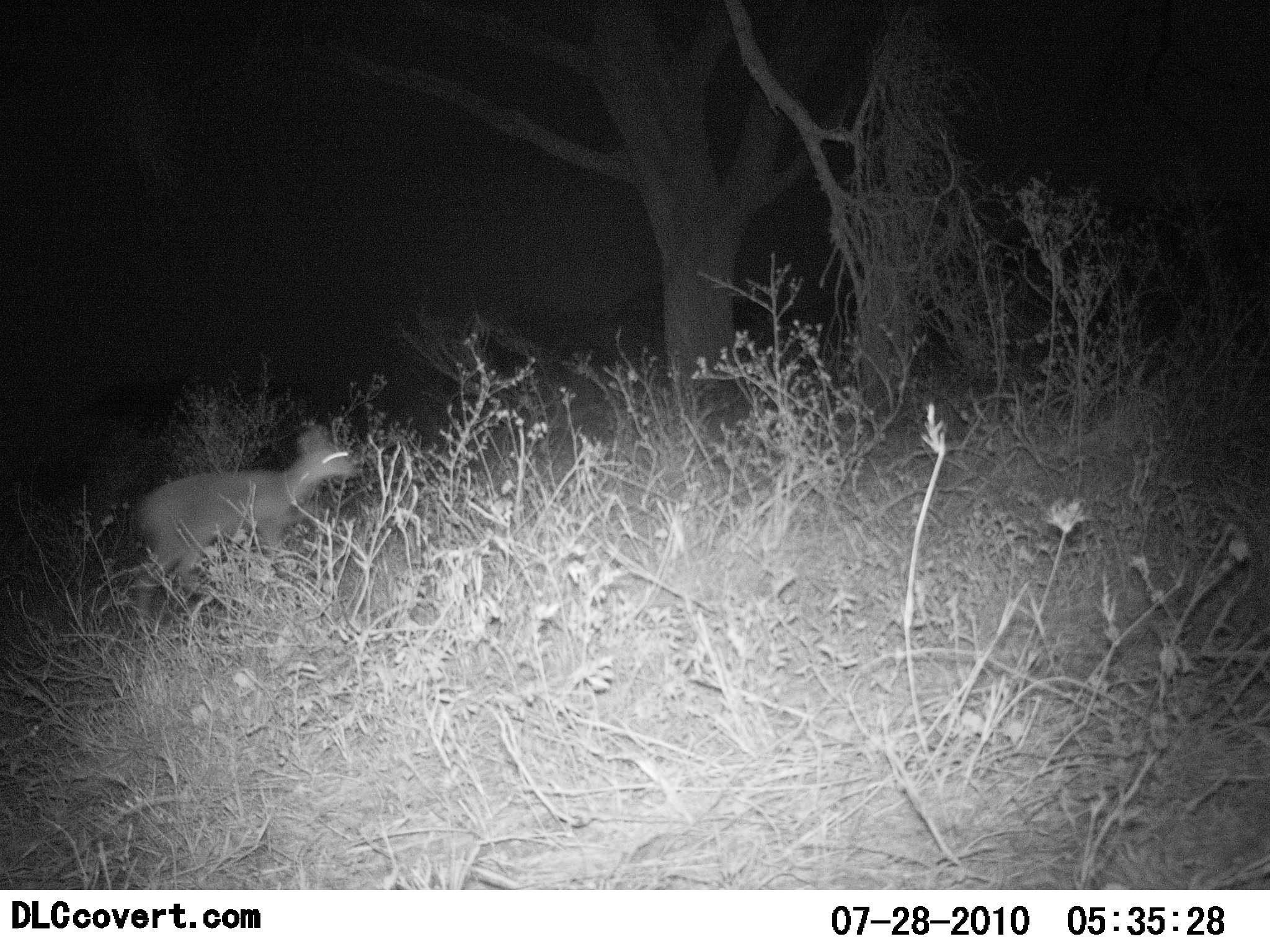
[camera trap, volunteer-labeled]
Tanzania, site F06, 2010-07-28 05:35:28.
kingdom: Animalia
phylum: Chordata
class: Mammalia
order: Artiodactyla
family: Bovidae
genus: Madoqua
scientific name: Madoqua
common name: dikdik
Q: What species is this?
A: Dikdik (Madoqua).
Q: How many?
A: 1.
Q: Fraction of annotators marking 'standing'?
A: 17%.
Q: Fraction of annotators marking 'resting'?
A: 0%.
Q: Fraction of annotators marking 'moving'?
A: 92%.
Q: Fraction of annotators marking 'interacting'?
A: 0%.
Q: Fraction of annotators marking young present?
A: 0%.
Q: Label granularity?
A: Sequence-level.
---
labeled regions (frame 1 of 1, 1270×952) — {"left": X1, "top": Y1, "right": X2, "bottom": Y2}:
animal: {"left": 129, "top": 420, "right": 359, "bottom": 626}